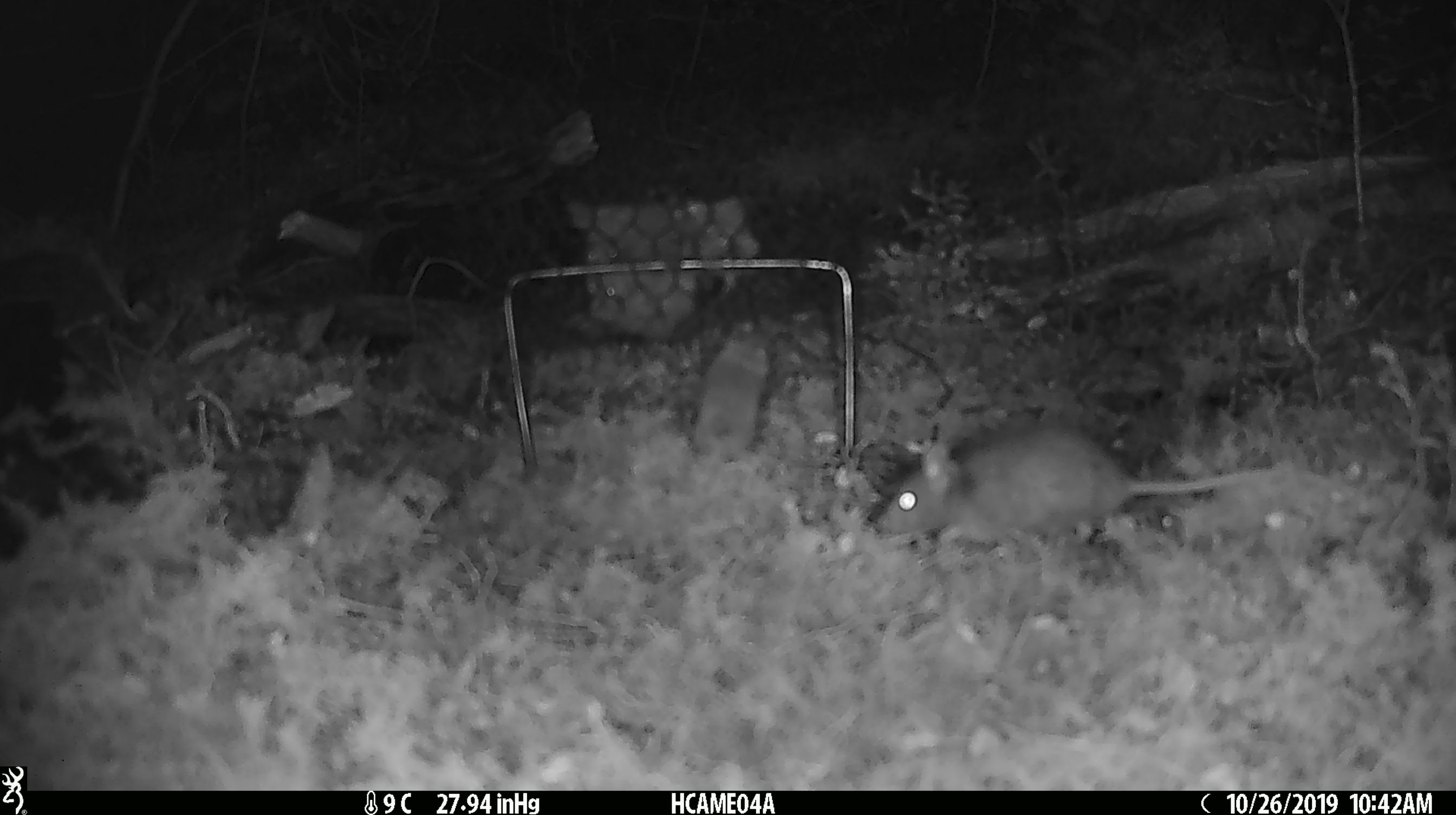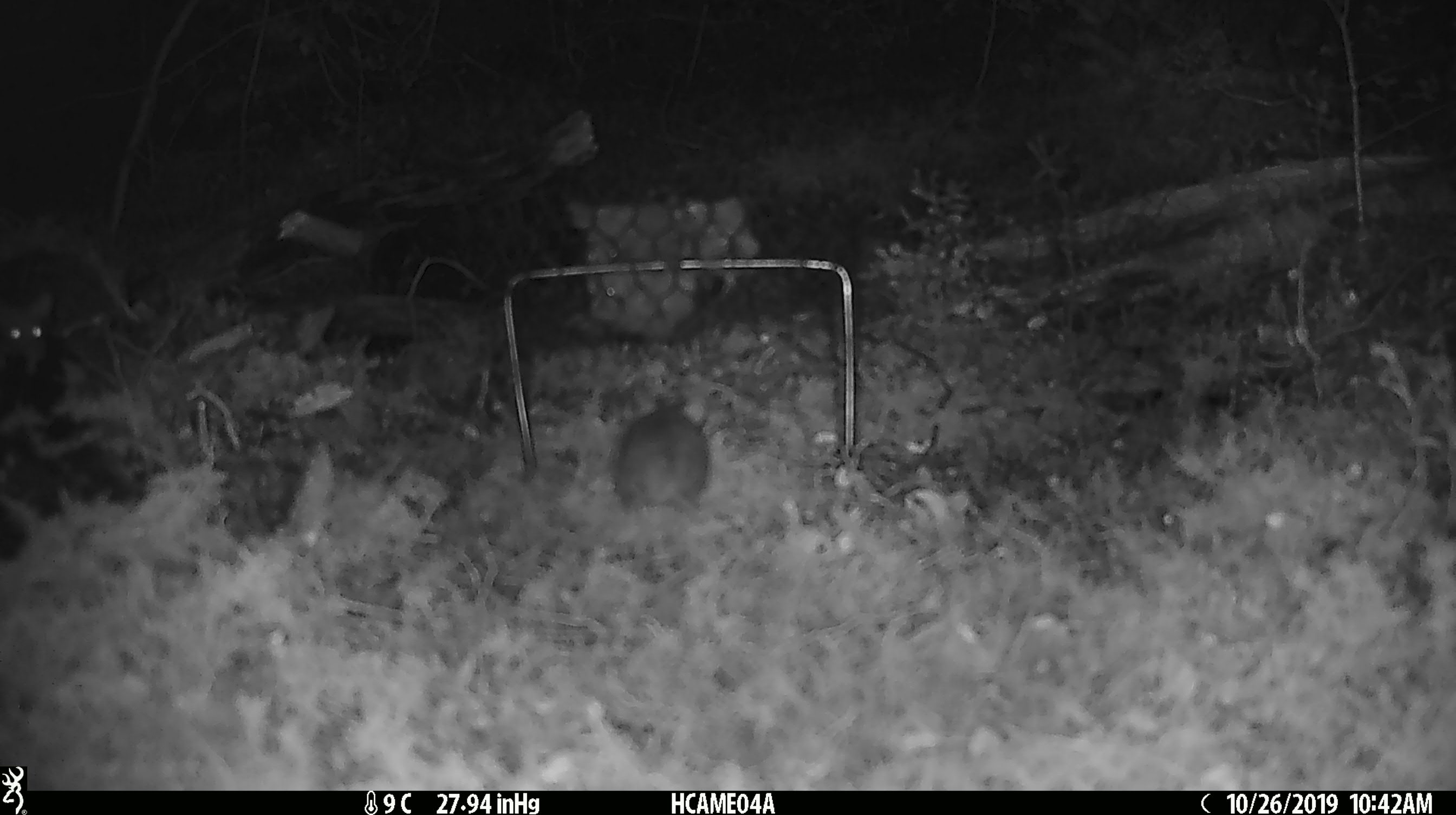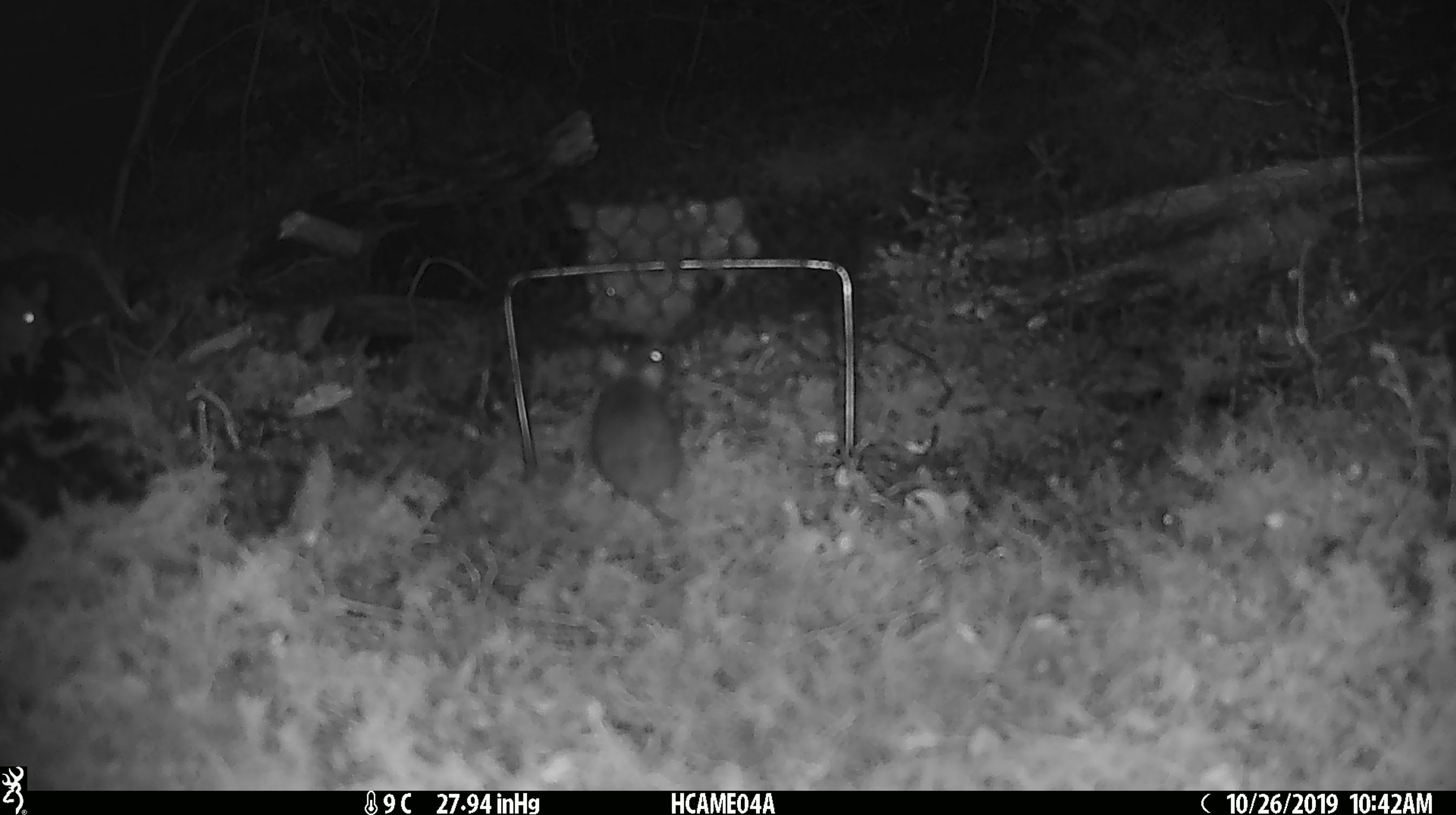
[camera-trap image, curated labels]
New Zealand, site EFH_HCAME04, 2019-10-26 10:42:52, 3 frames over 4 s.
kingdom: Animalia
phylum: Chordata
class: Mammalia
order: Rodentia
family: Muridae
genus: Mus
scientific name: Mus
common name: mouse